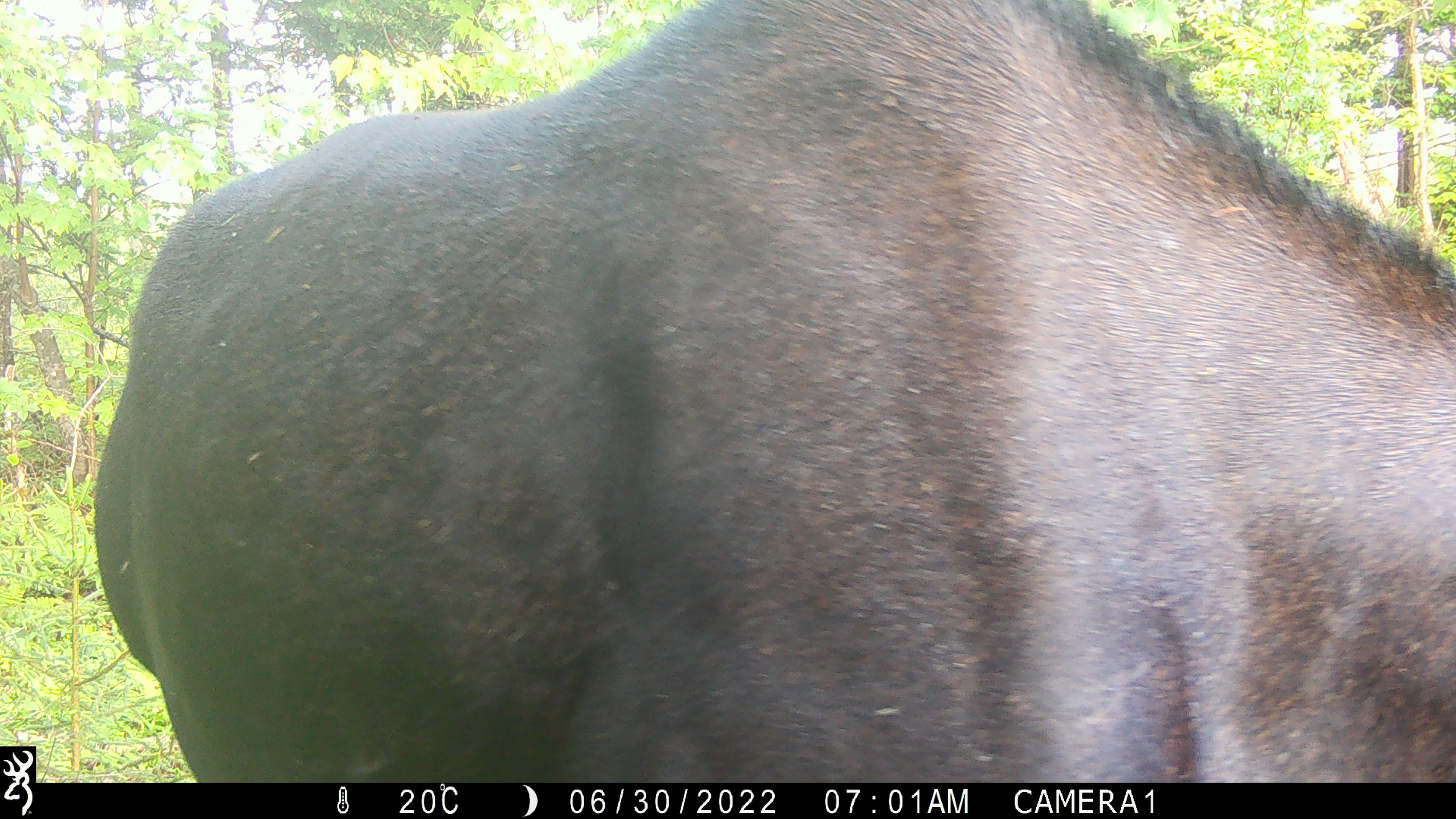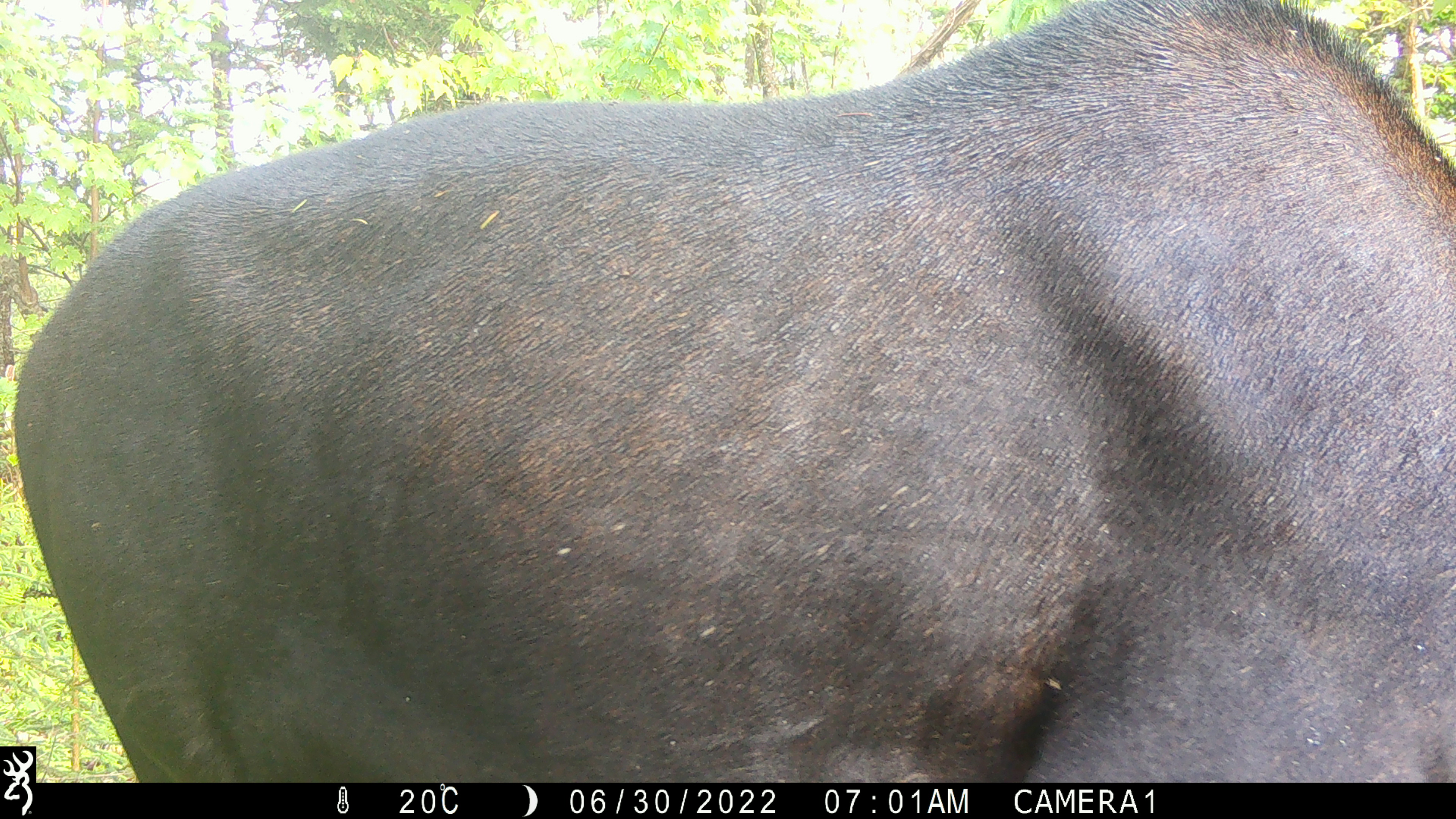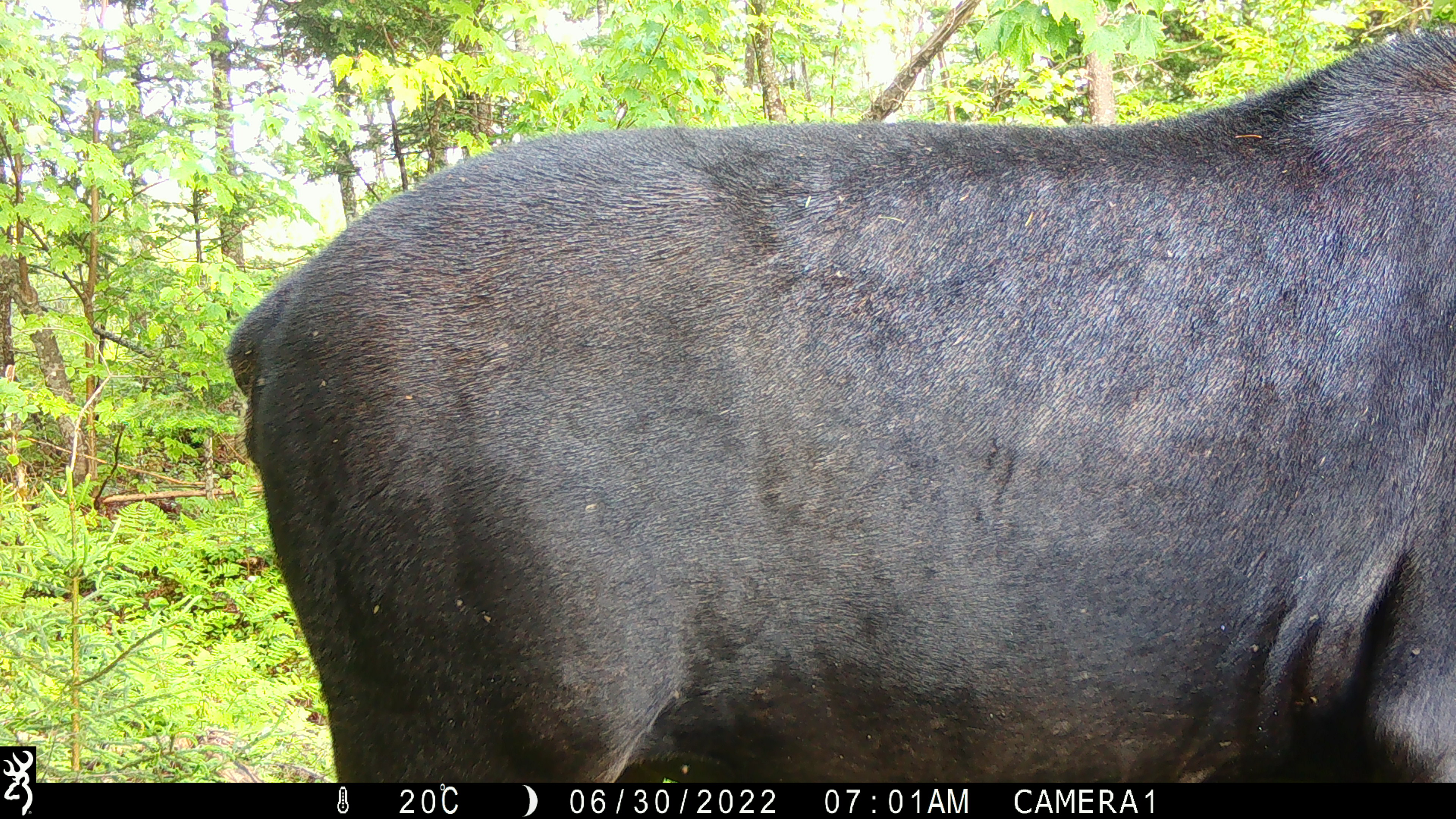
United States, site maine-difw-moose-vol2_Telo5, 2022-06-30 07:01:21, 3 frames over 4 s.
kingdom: Animalia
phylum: Chordata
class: Mammalia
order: Artiodactyla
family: Cervidae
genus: Alces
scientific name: Alces alces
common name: moose